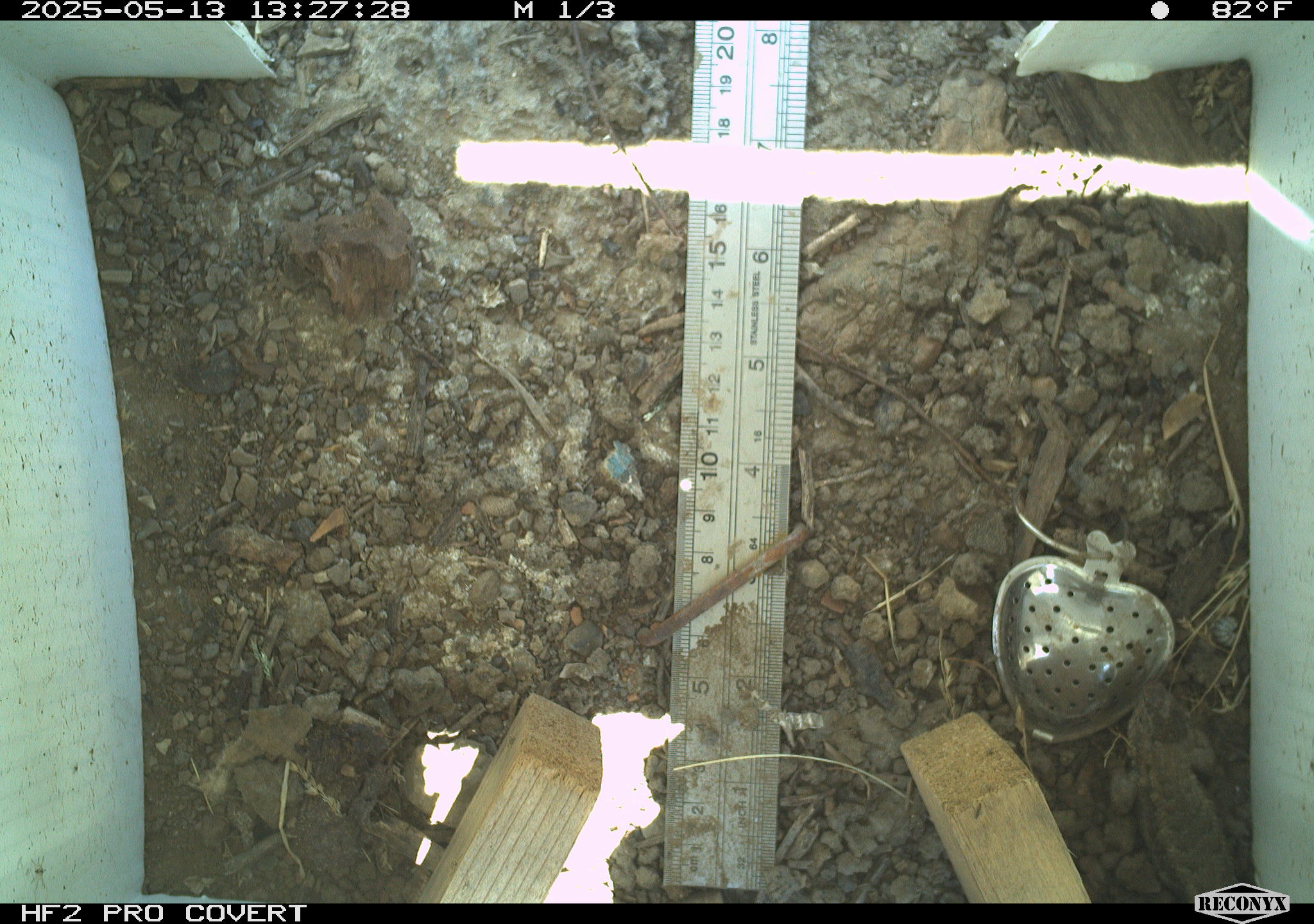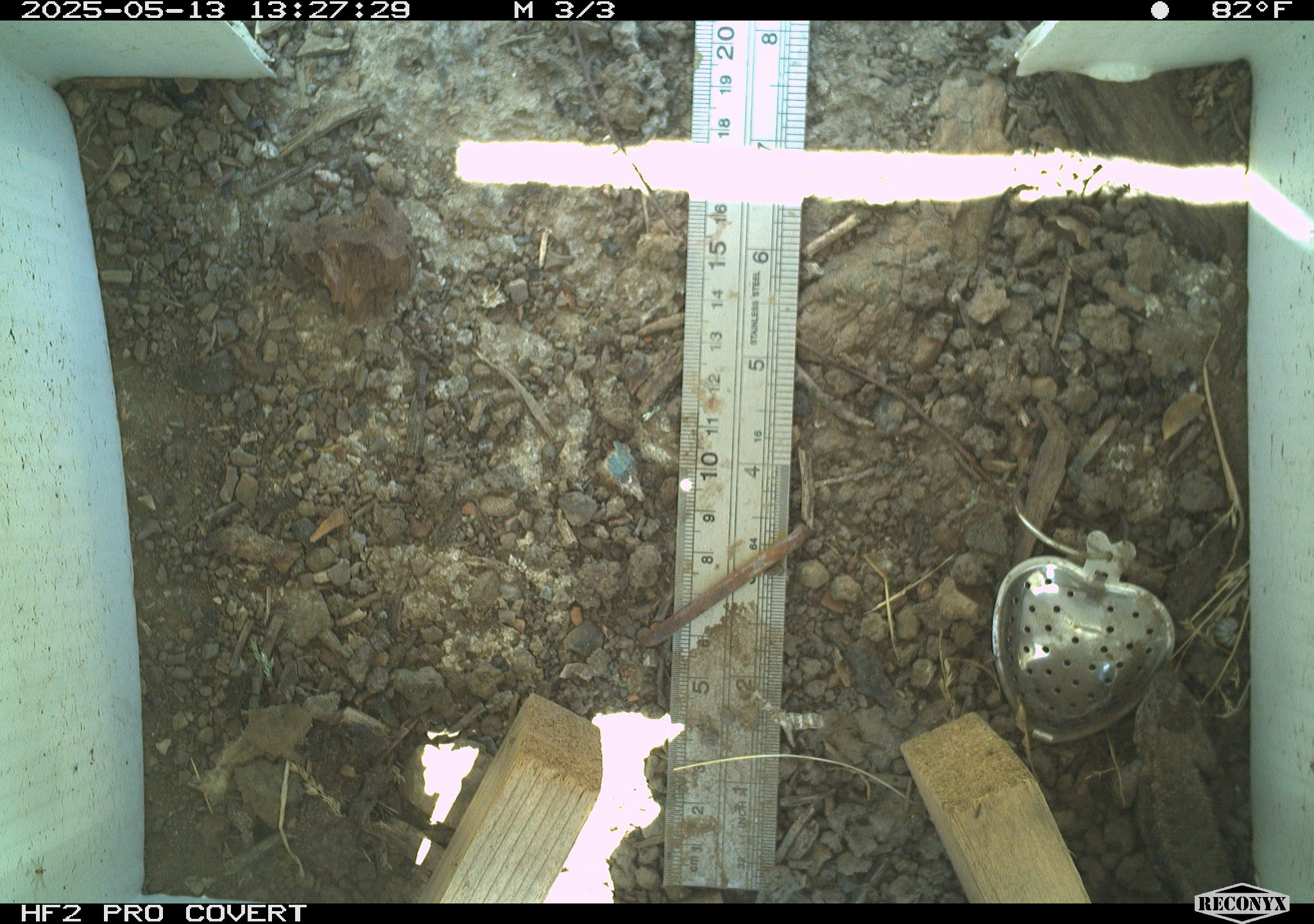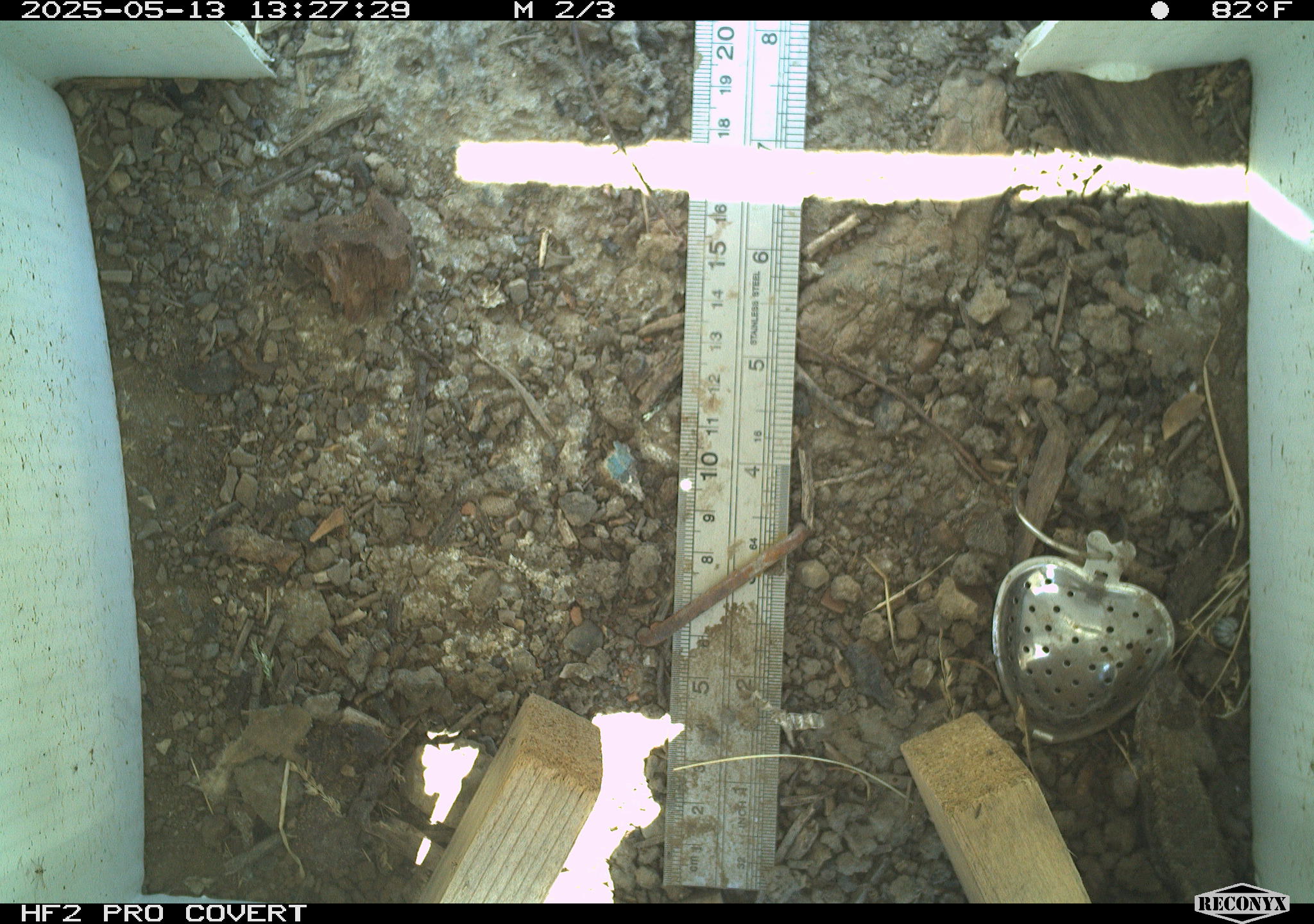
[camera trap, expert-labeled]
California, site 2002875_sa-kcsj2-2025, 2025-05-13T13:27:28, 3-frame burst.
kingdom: Animalia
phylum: Chordata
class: Reptilia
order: Squamata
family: Phrynosomatidae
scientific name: Phrynosomatidae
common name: north american spiny lizards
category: sceloporus/uta species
Sceloporus/uta species (north american spiny lizards) (Phrynosomatidae).